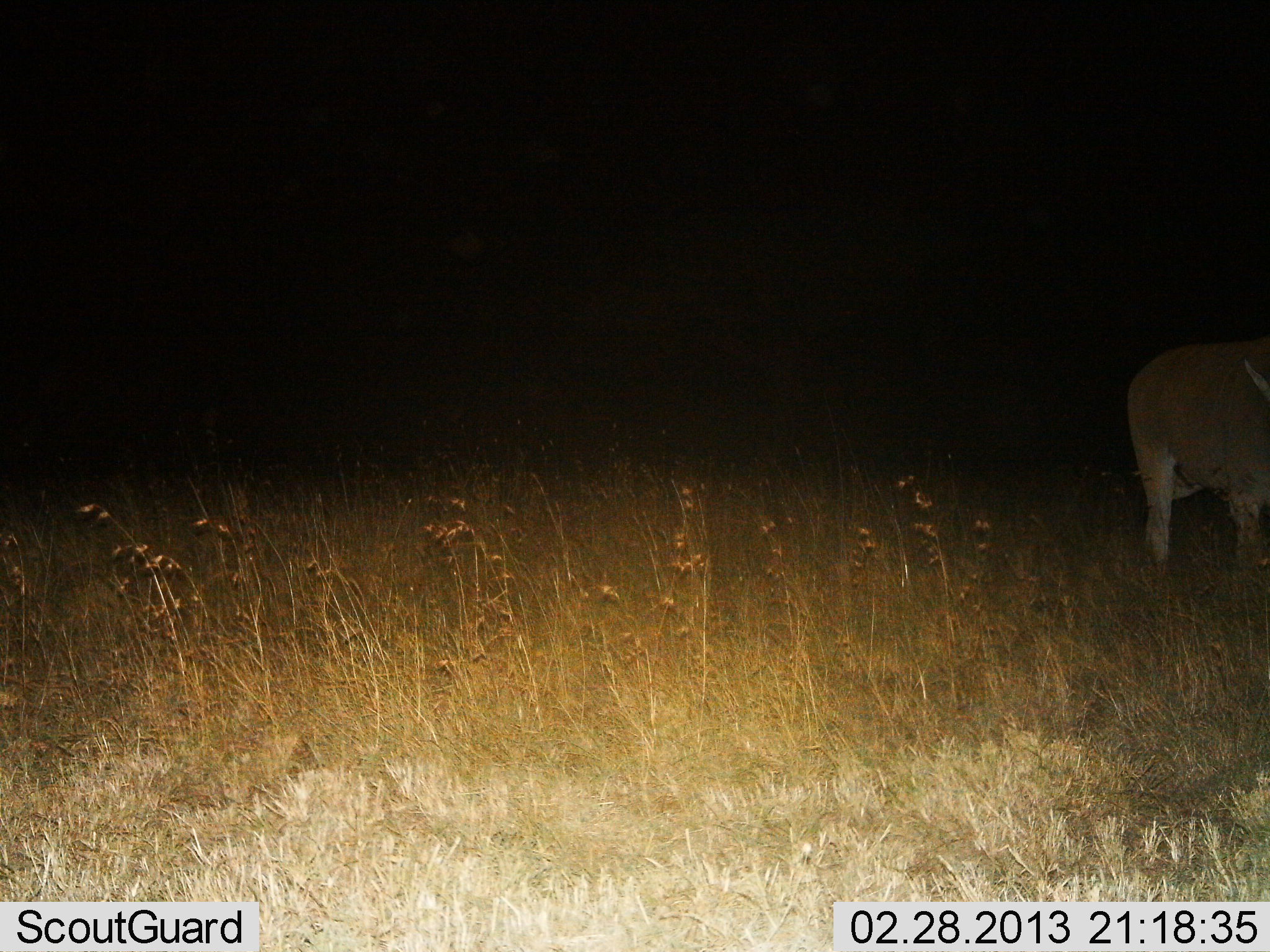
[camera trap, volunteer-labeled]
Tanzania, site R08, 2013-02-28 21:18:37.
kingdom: Animalia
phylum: Chordata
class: Mammalia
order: Artiodactyla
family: Bovidae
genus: Syncerus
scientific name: Syncerus caffer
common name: cape buffalo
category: buffalo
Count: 1.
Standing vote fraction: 100%.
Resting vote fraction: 0%.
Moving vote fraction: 0%.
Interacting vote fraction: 0%.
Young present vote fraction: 0%.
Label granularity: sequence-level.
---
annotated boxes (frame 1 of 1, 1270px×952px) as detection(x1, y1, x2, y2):
animal: detection(1125, 340, 1270, 567)